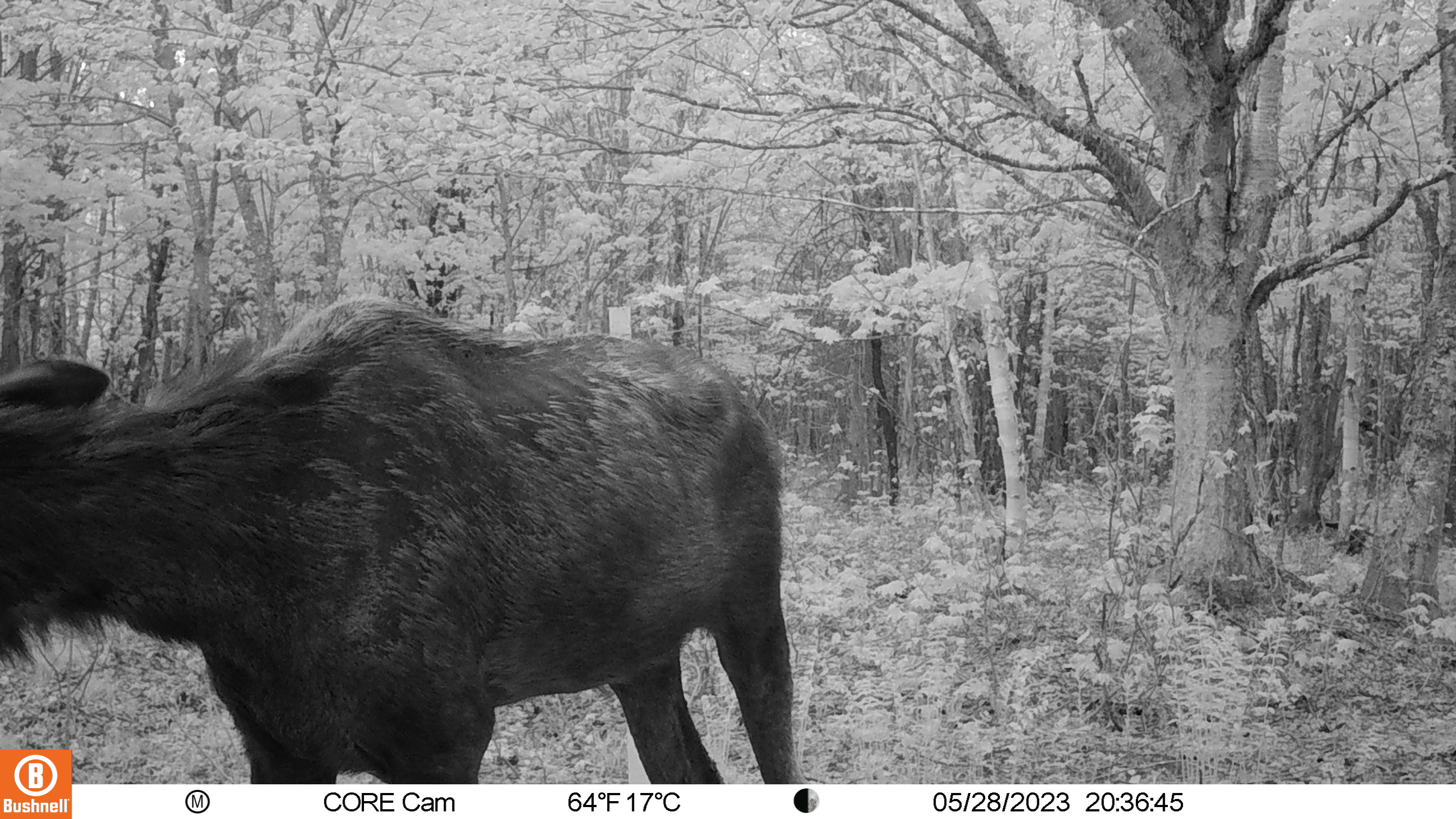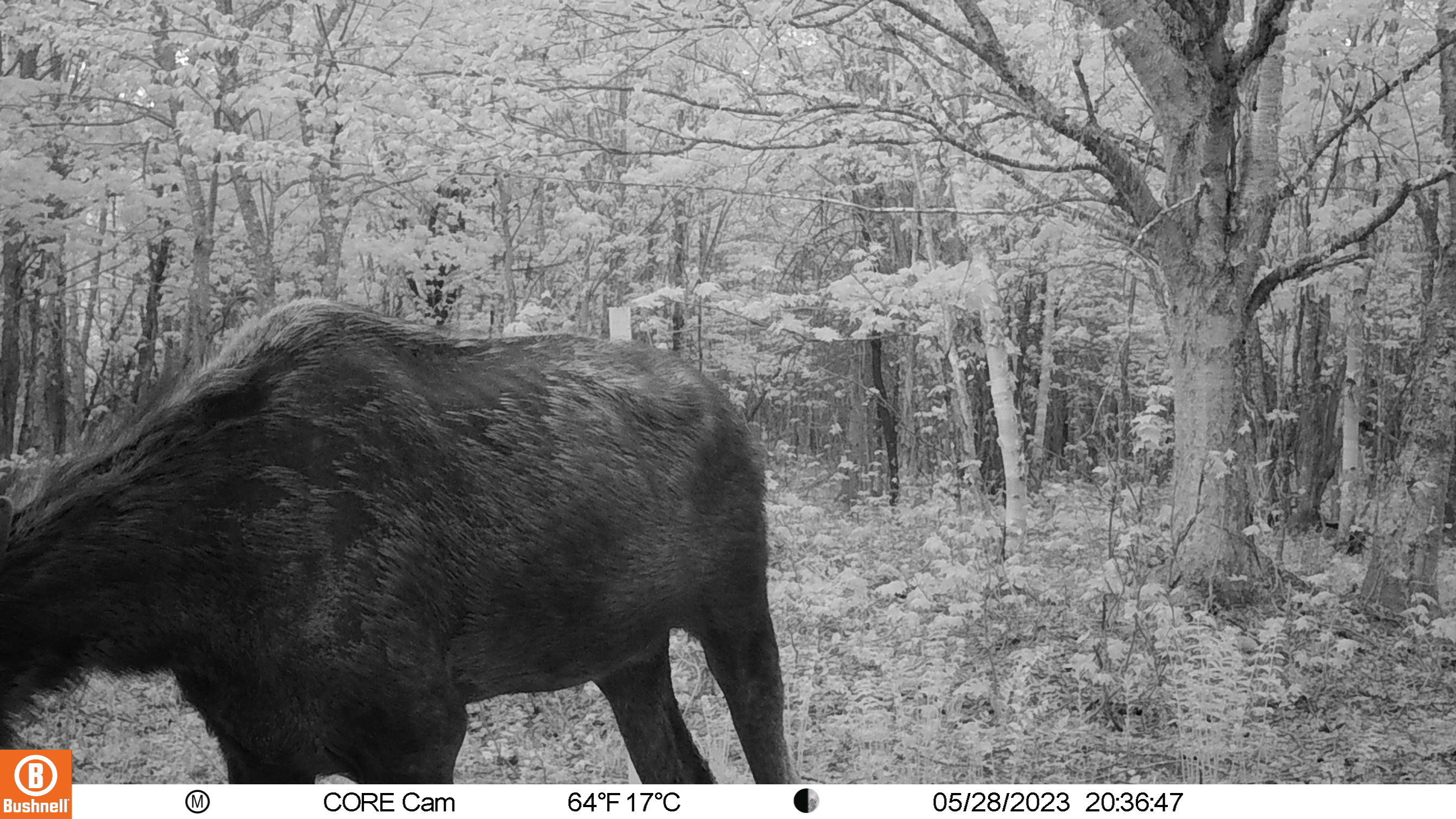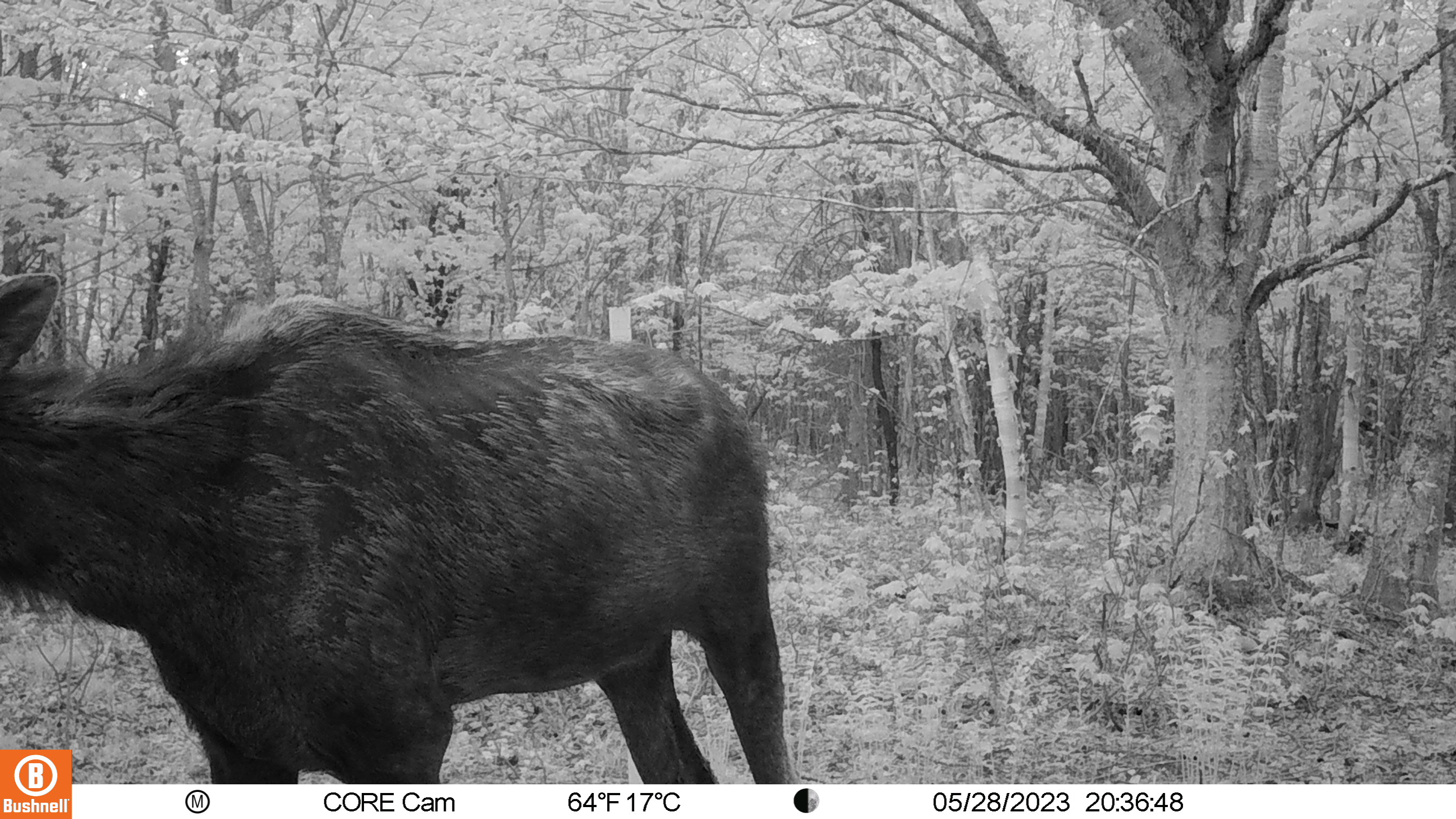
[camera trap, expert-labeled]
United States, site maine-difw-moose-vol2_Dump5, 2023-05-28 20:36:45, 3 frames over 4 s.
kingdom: Animalia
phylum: Chordata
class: Mammalia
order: Artiodactyla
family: Cervidae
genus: Alces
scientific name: Alces alces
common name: moose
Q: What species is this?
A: Moose (Alces alces).